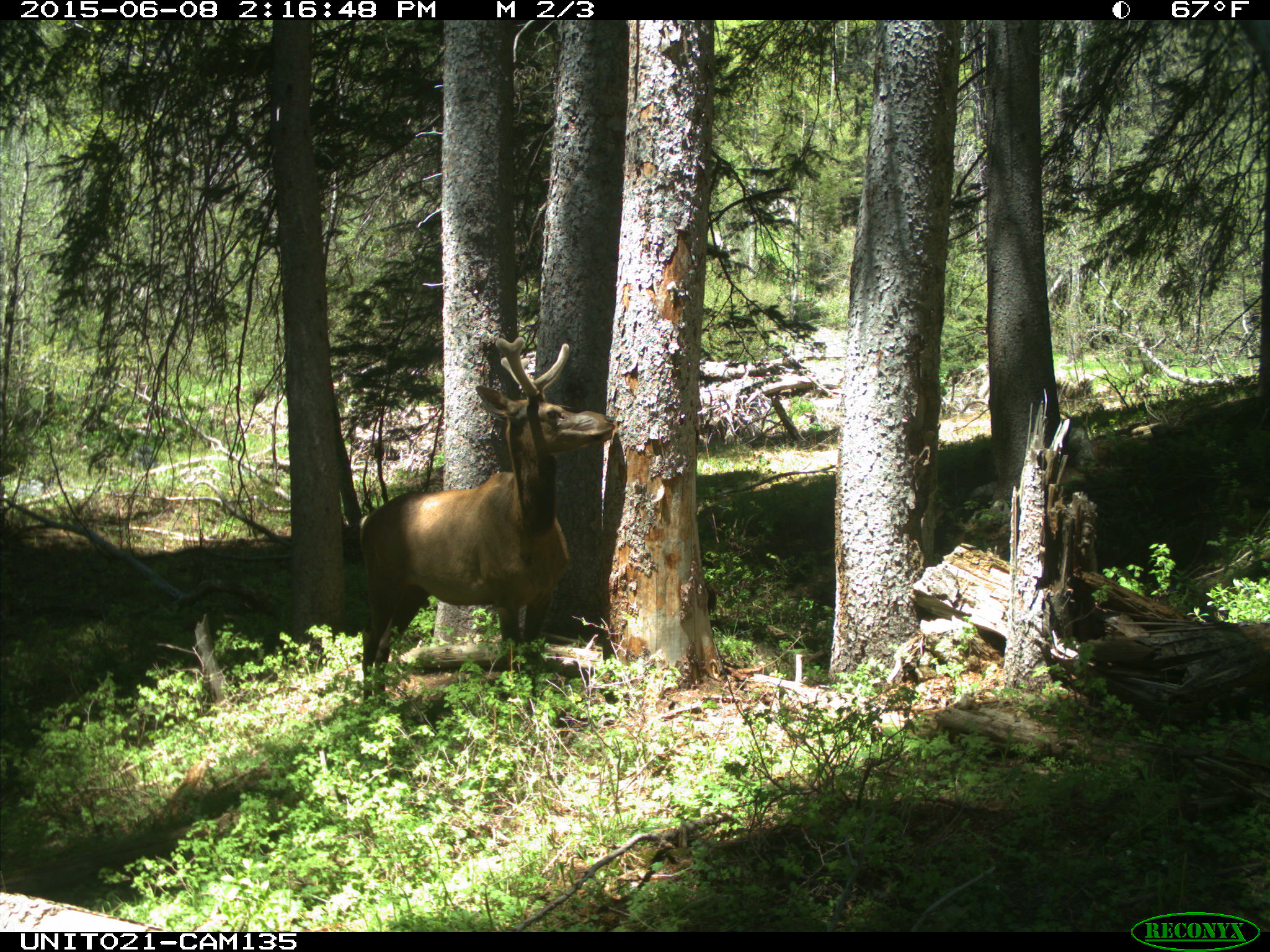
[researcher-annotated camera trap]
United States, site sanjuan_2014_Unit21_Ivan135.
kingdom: Animalia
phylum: Chordata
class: Mammalia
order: Artiodactyla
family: Cervidae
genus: Cervus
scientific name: Cervus elaphus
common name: red deer